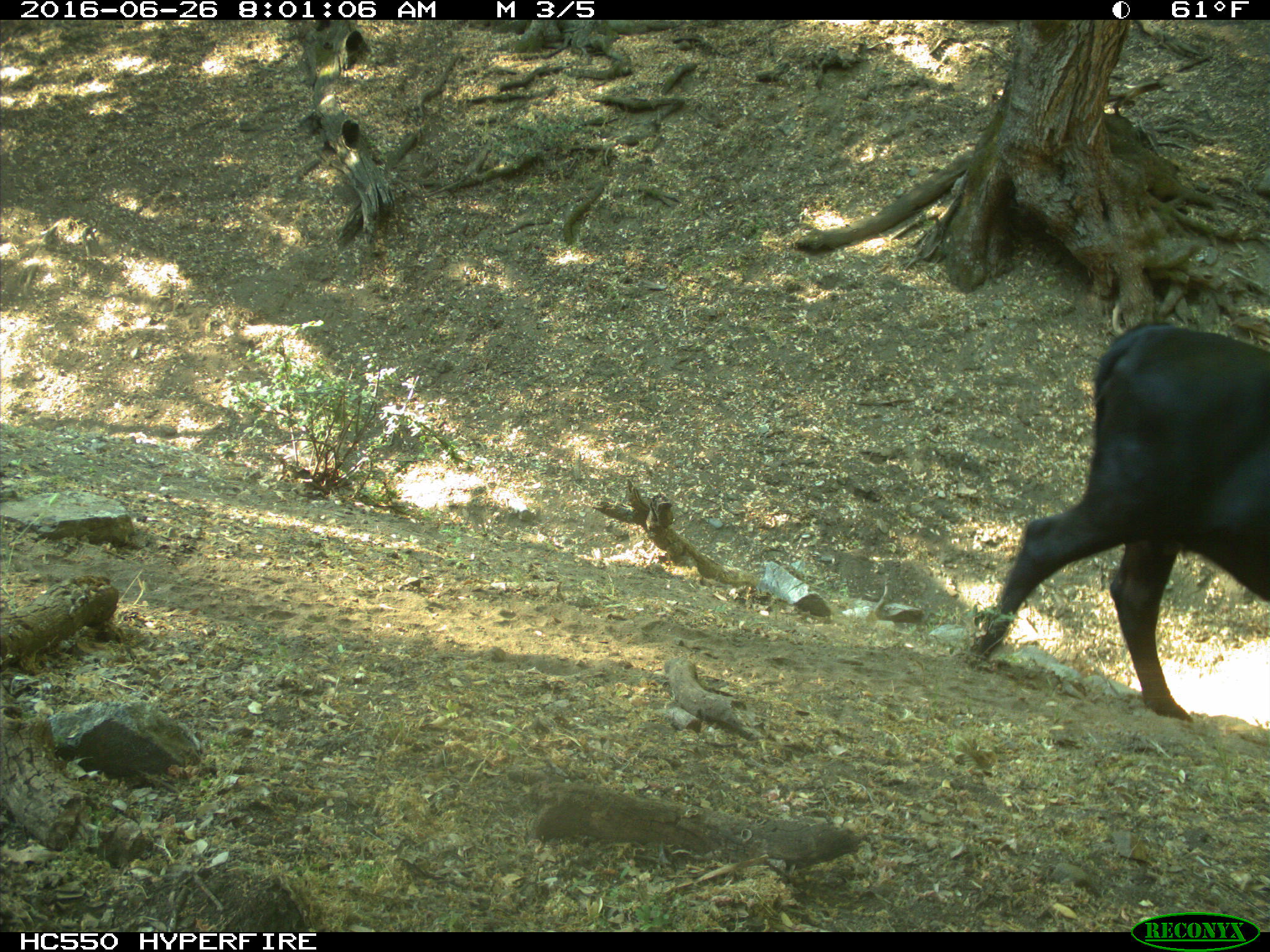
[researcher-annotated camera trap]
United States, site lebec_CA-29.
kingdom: Animalia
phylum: Chordata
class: Mammalia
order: Artiodactyla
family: Bovidae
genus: Bos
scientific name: Bos taurus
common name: domestic cow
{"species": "Bos taurus (domestic cow)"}